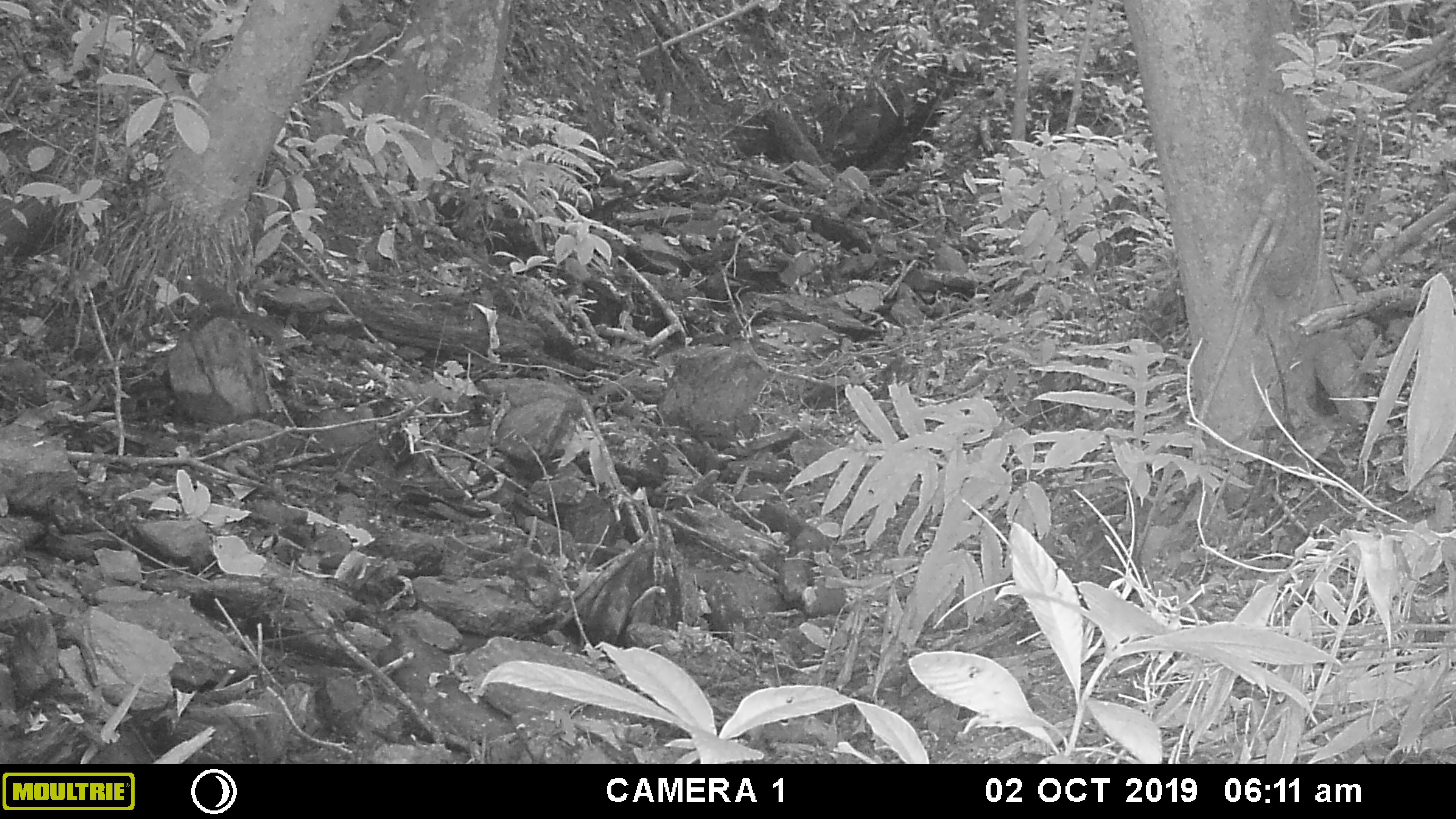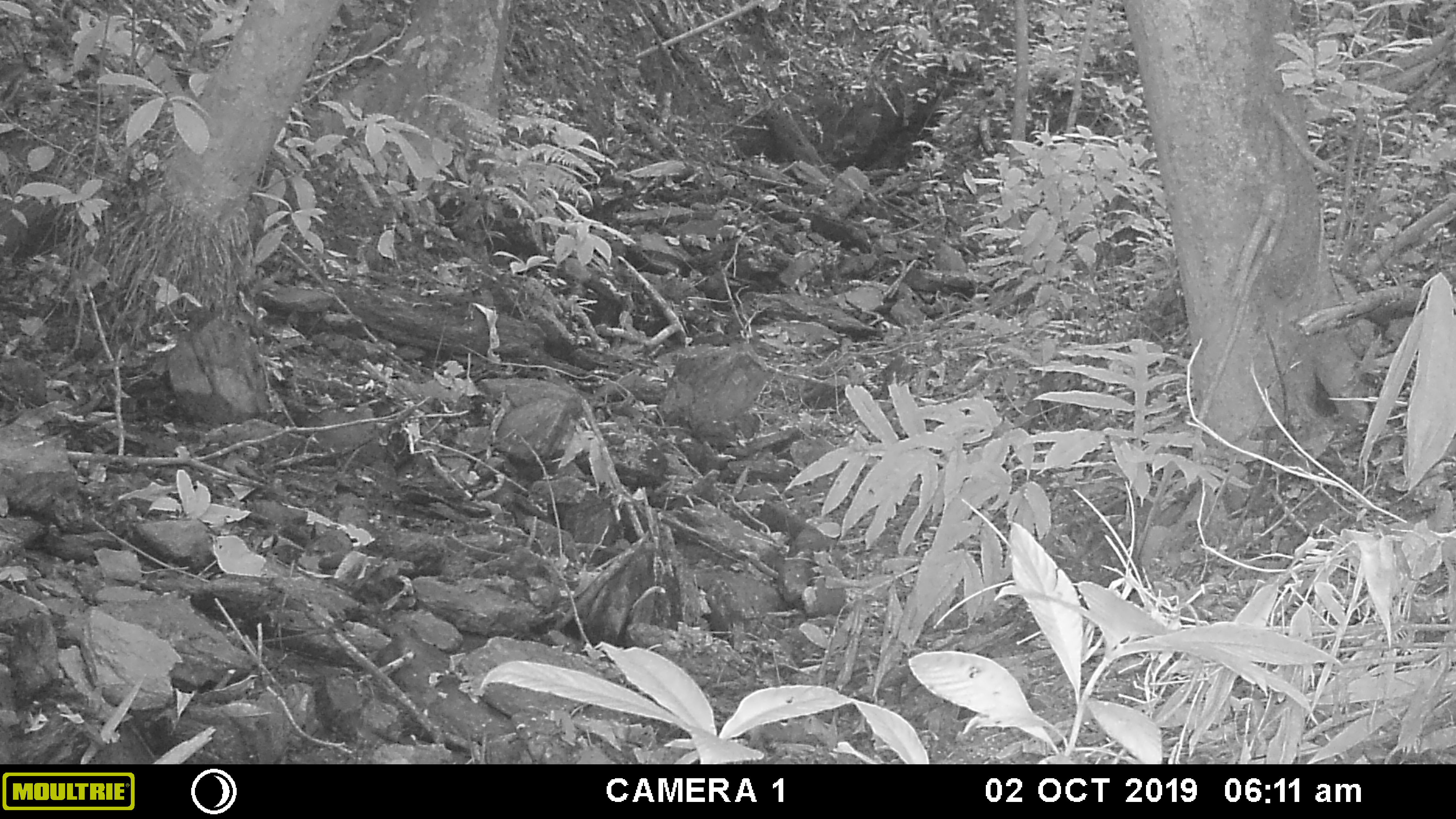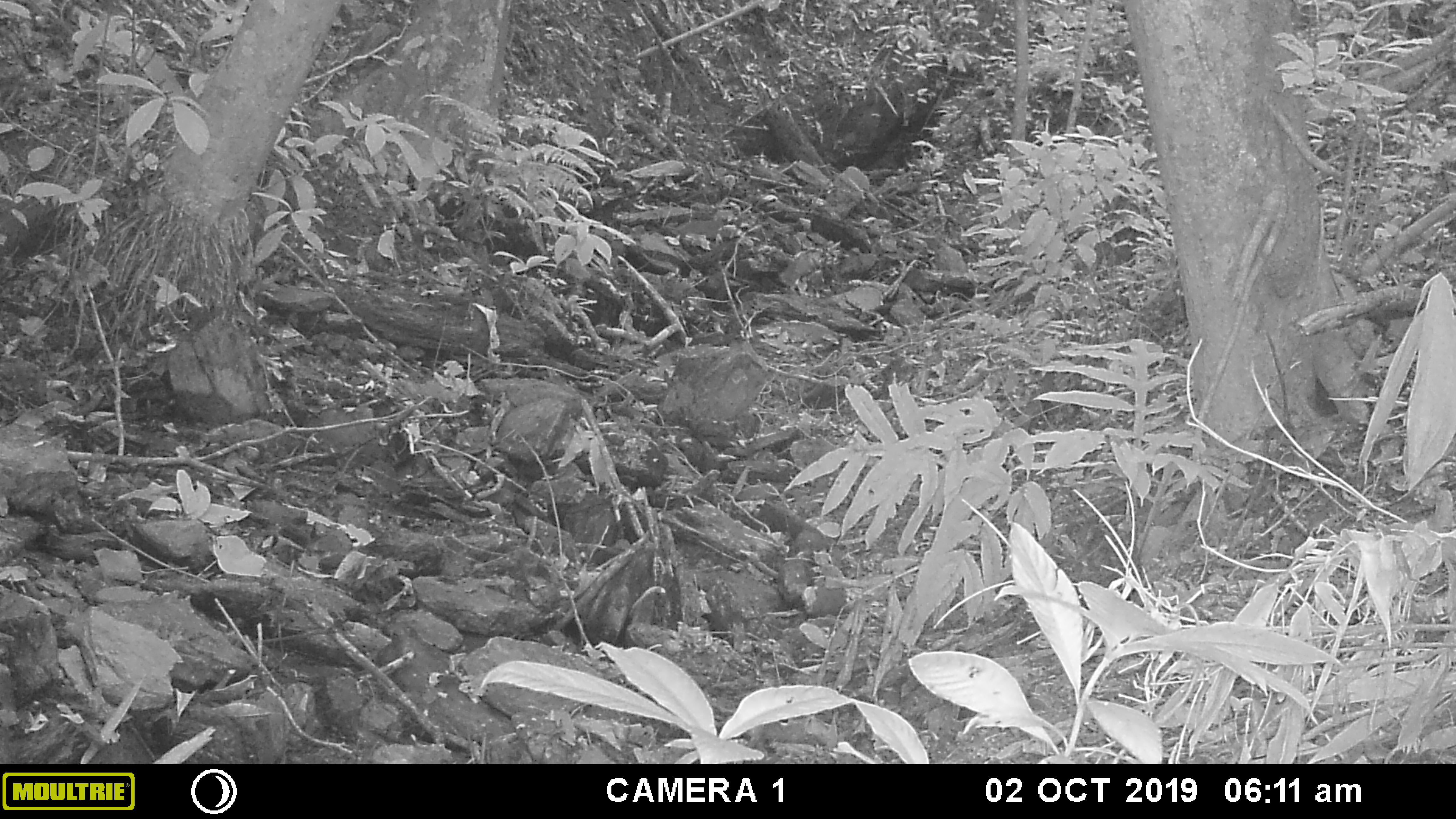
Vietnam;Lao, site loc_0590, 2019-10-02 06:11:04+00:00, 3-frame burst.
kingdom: Animalia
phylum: Chordata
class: Mammalia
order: Rodentia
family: Sciuridae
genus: Dremomys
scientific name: Dremomys rufigenis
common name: red-cheeked squirrel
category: red cheeked squirrel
Red cheeked squirrel (red-cheeked squirrel) (Dremomys rufigenis). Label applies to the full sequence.